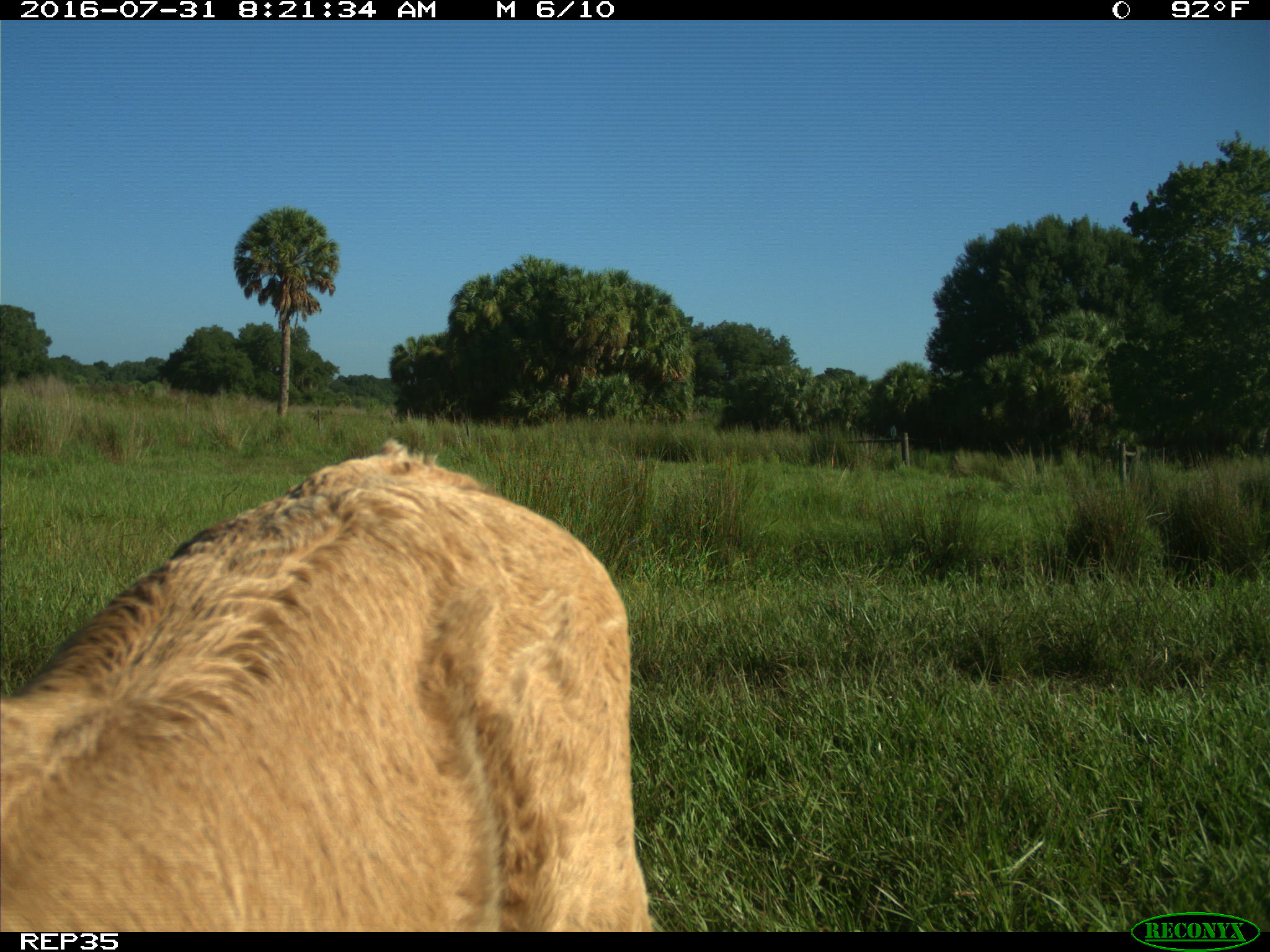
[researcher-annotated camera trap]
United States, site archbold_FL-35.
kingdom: Animalia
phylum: Chordata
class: Mammalia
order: Artiodactyla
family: Bovidae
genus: Bos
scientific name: Bos taurus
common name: domestic cow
Bos taurus (domestic cow).